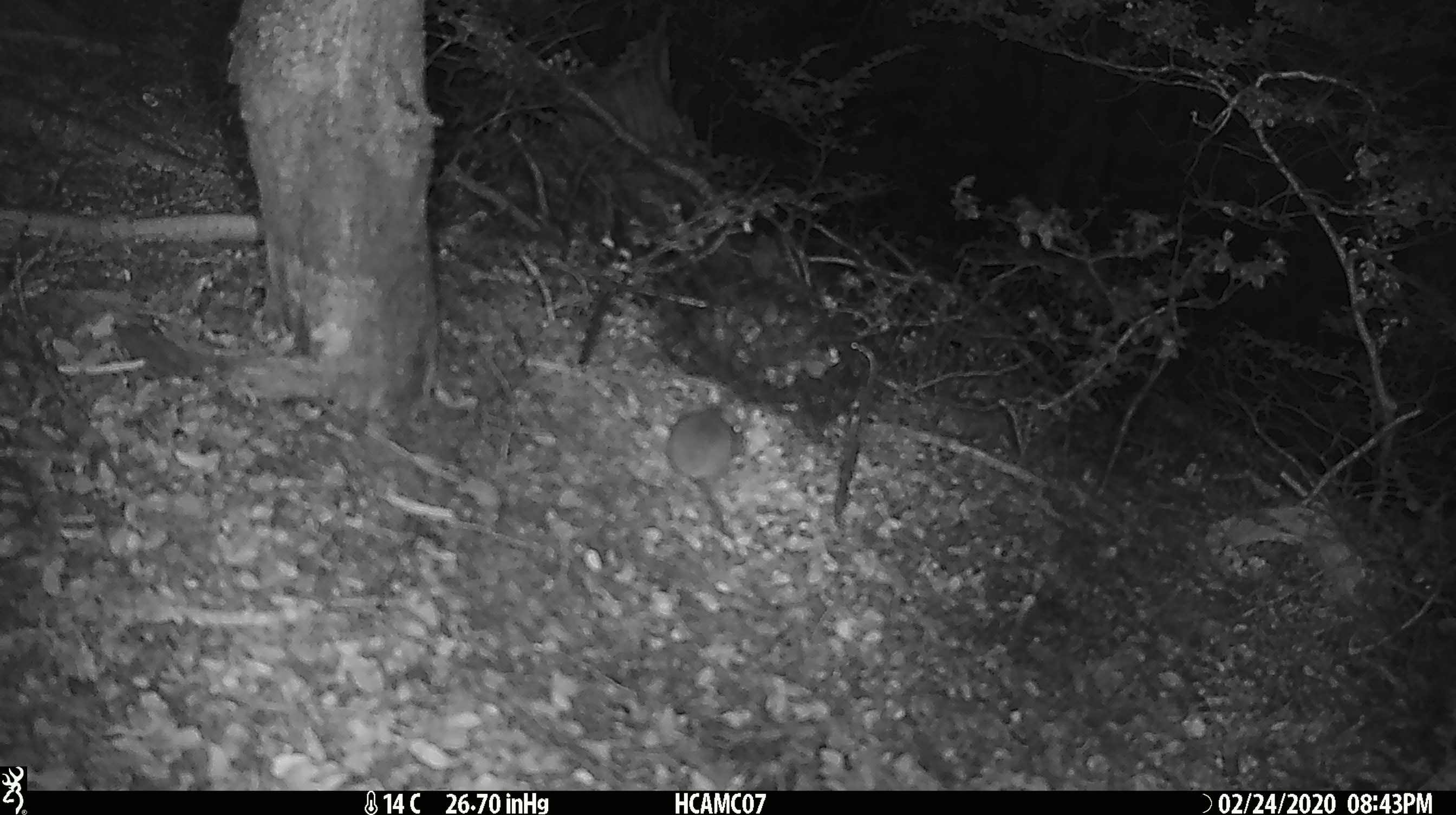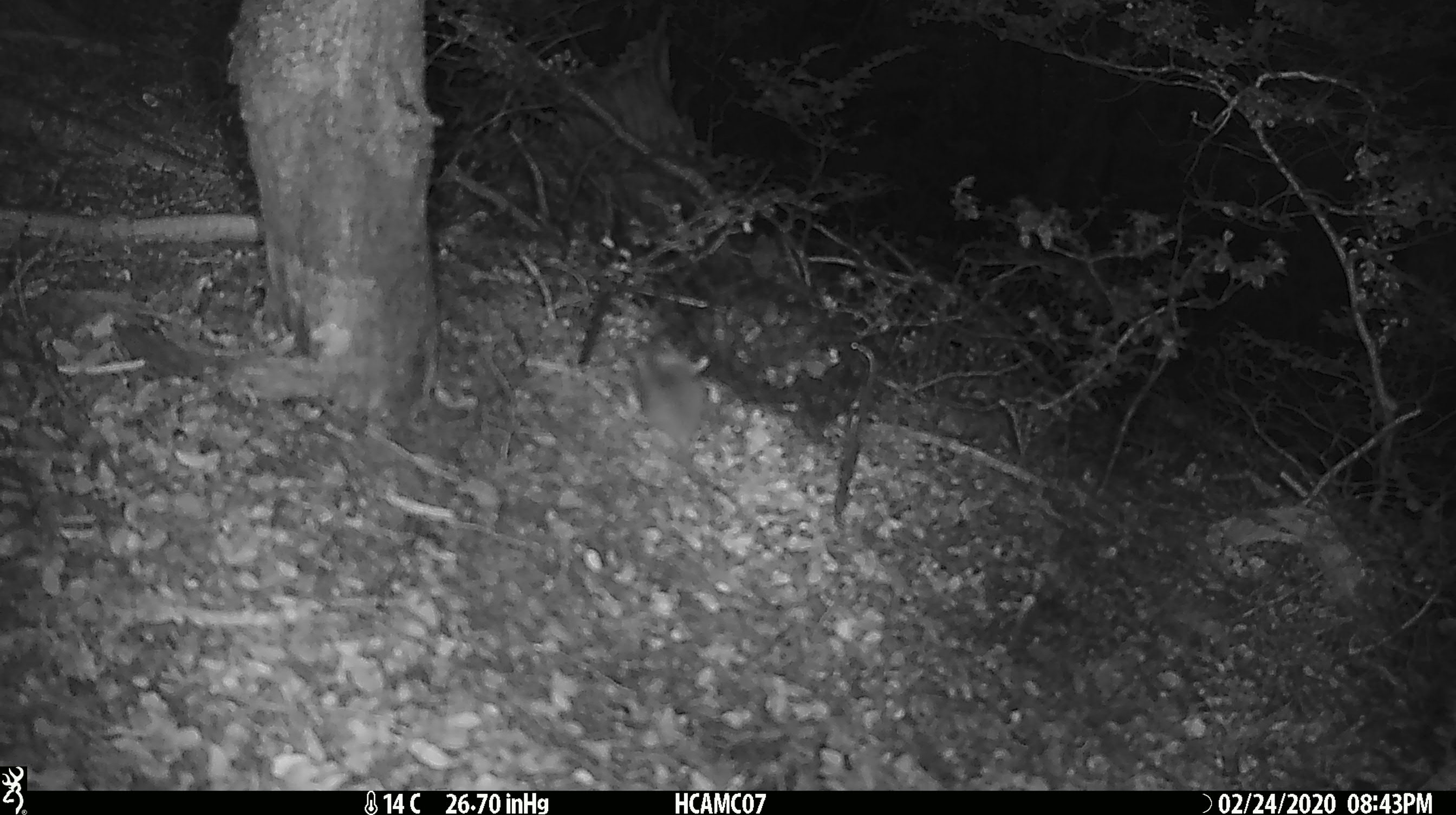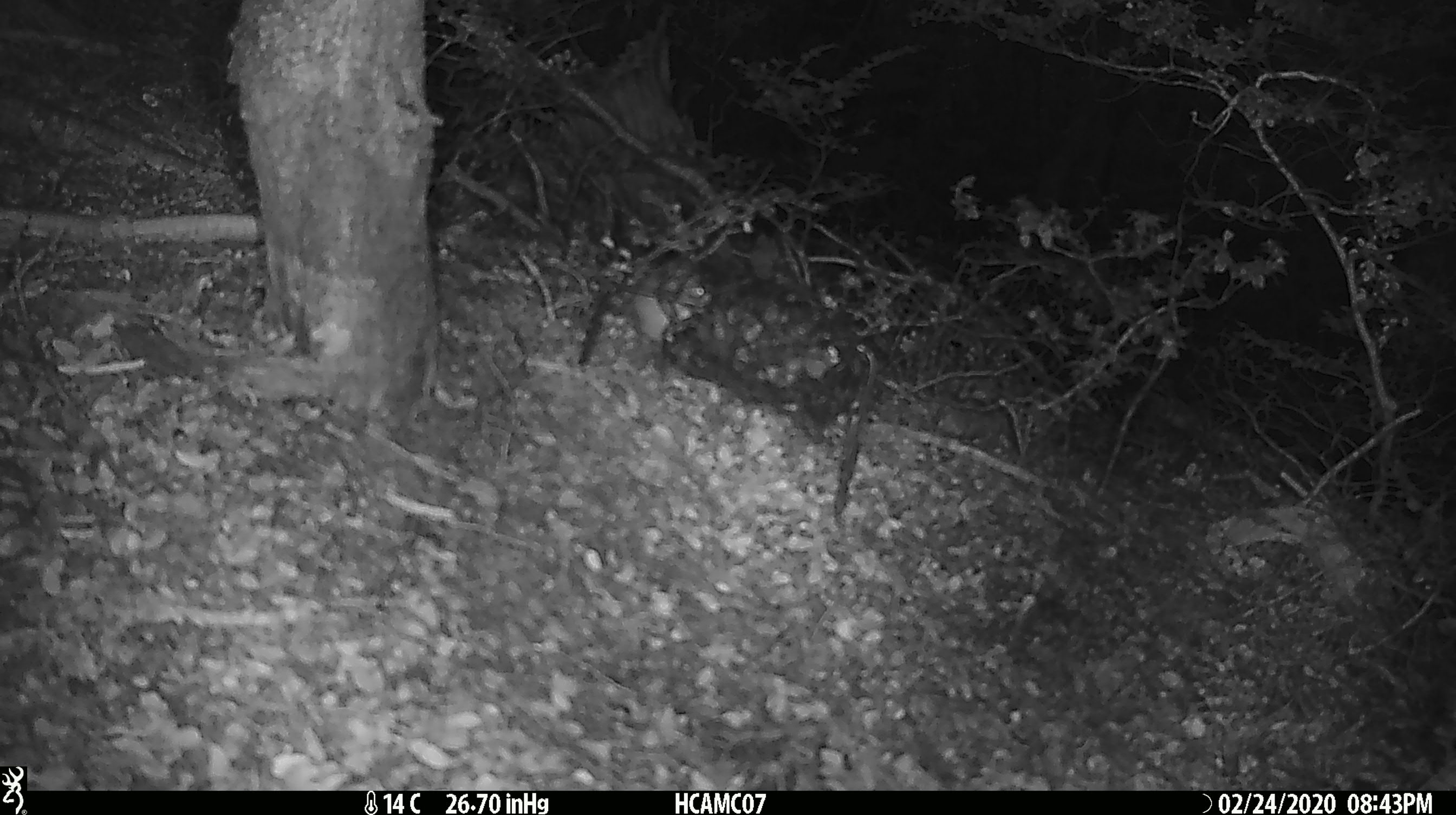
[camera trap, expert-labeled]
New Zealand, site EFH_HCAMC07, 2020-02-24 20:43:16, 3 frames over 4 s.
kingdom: Animalia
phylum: Chordata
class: Mammalia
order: Rodentia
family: Muridae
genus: Mus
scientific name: Mus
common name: mouse